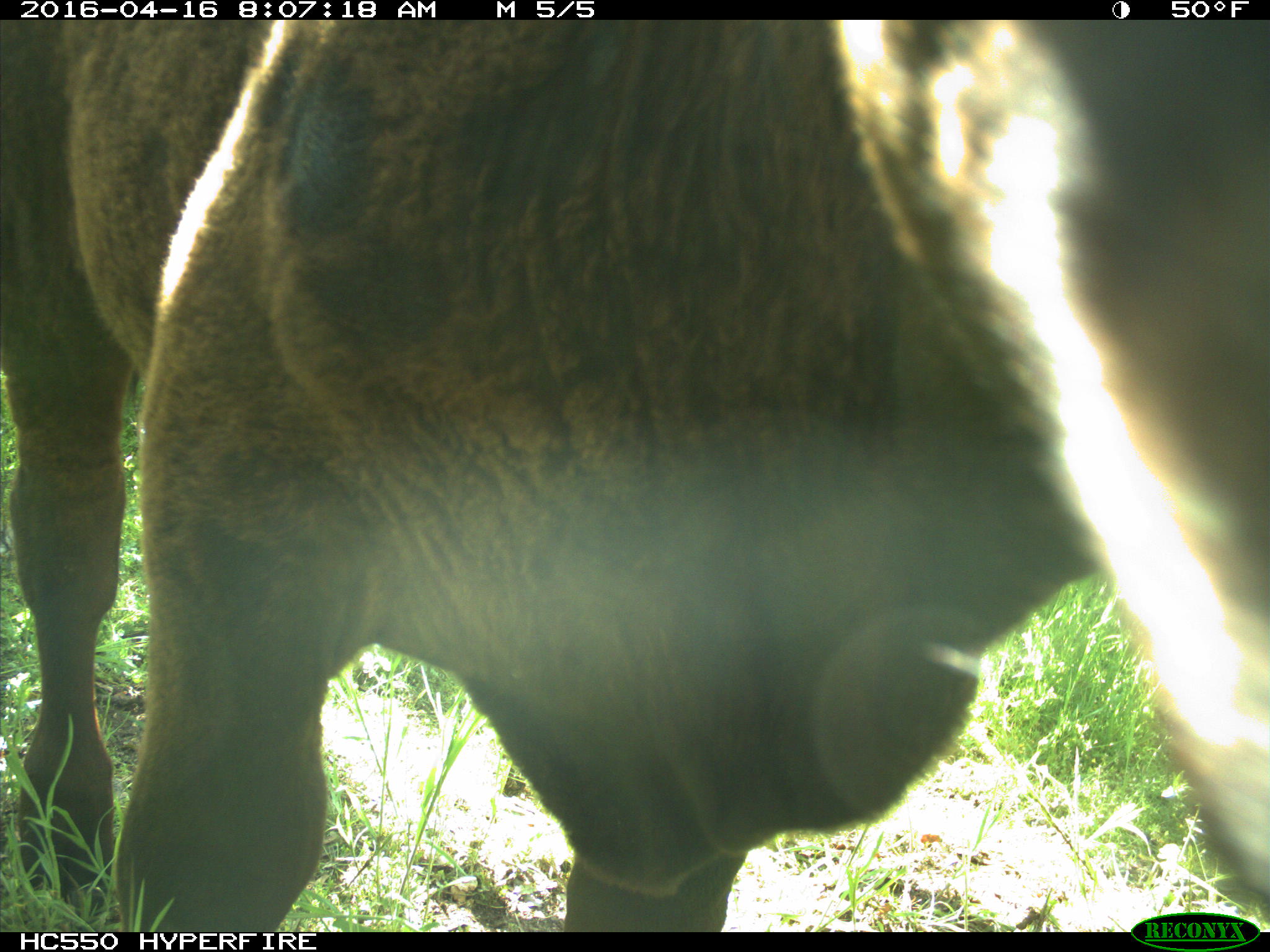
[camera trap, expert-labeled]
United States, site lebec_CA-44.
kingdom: Animalia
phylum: Chordata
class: Mammalia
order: Artiodactyla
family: Bovidae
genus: Bos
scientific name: Bos taurus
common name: domestic cow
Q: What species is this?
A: Bos taurus (domestic cow).